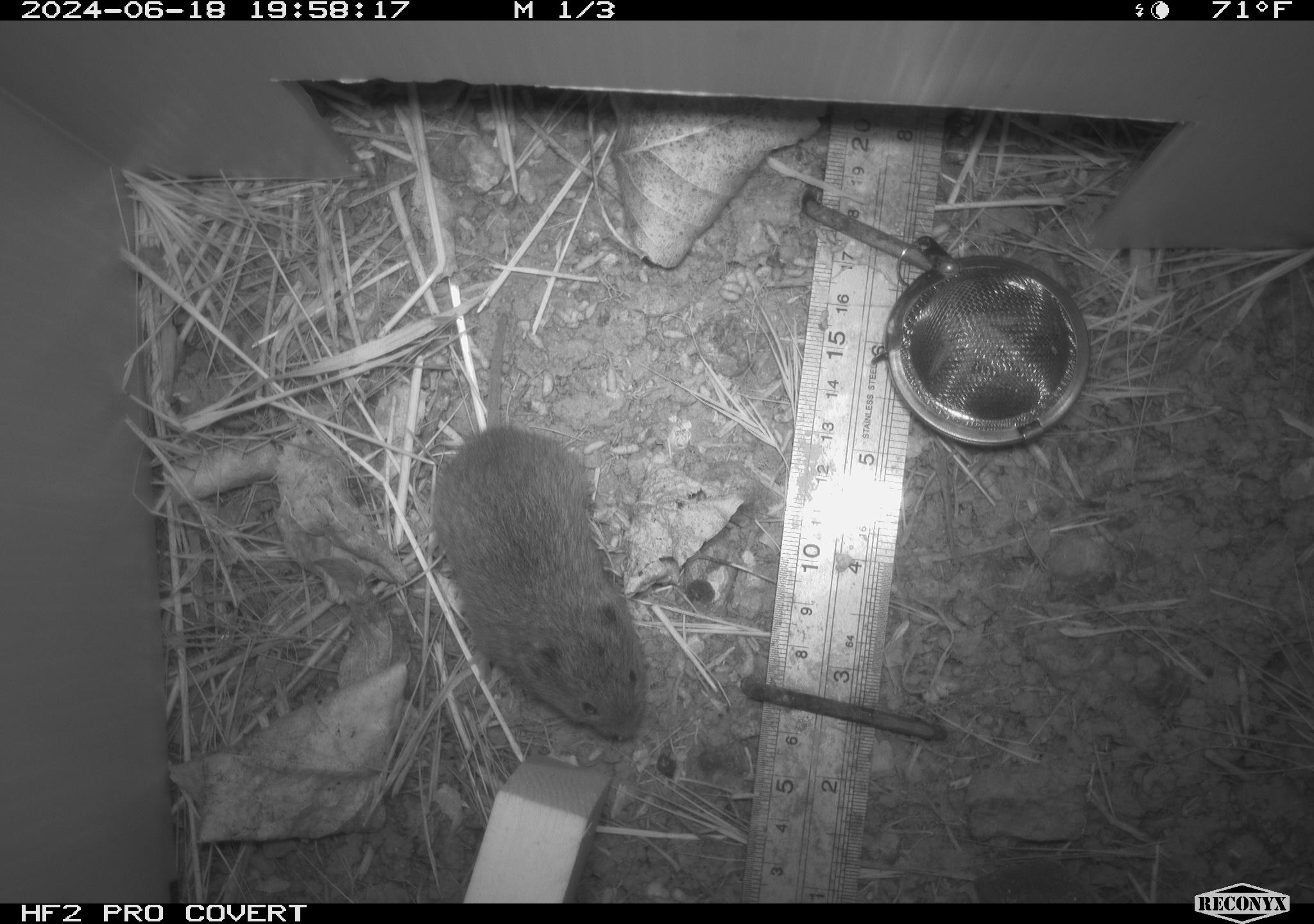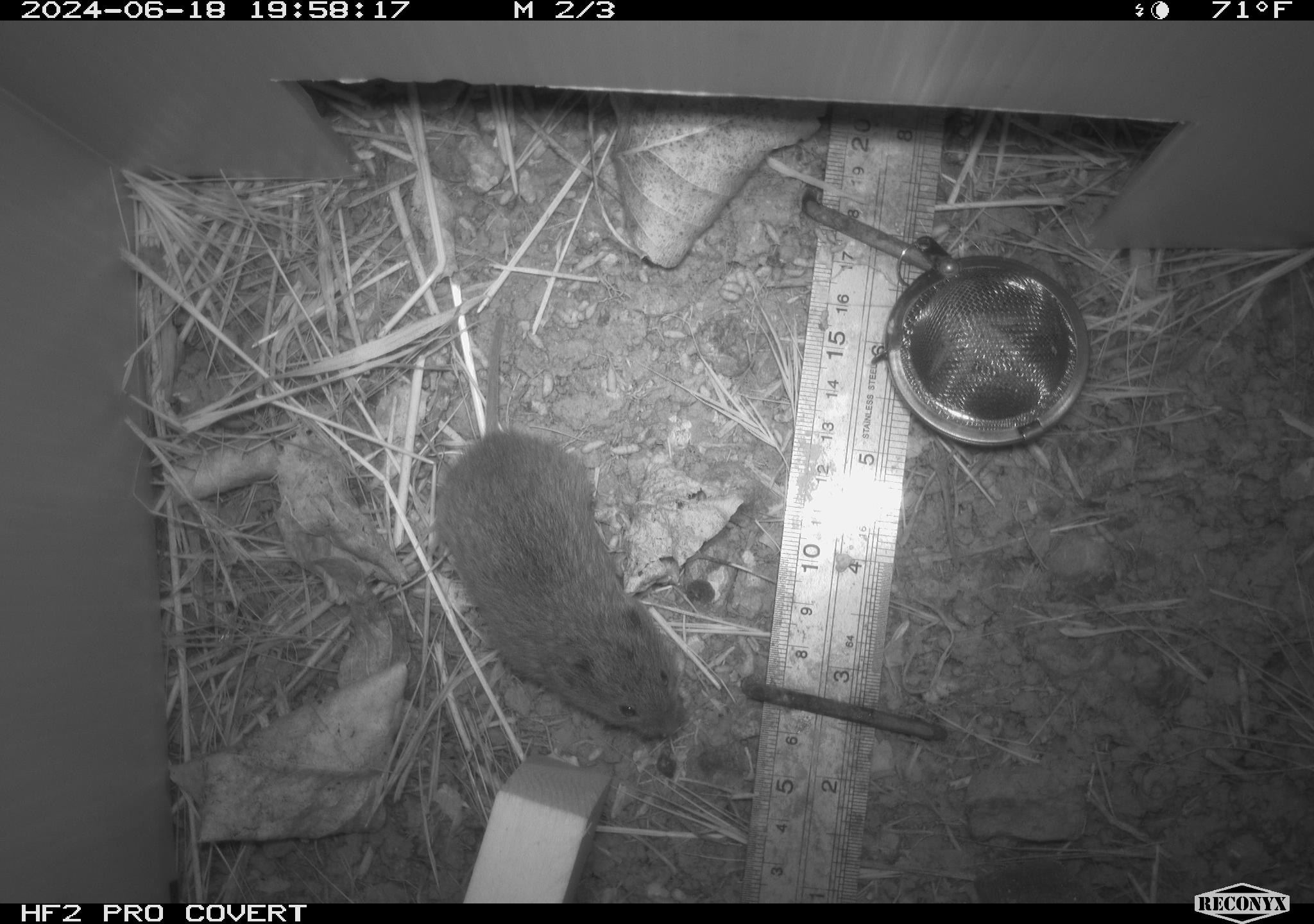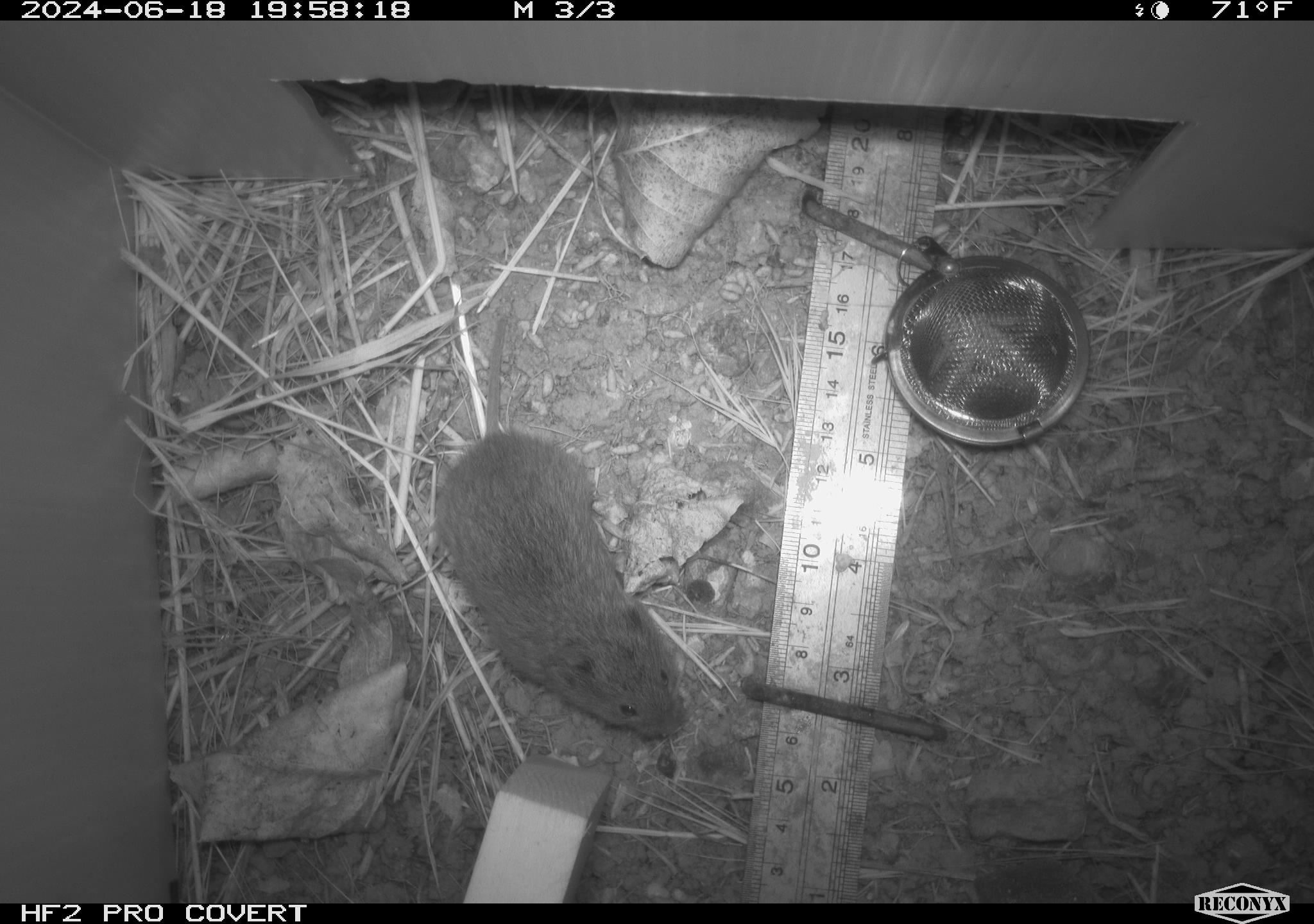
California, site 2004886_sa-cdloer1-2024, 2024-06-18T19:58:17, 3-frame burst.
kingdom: Animalia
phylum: Chordata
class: Mammalia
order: Rodentia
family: Cricetidae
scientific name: Arvicolinae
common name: voles, lemmings, and muskrats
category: arvicolinae subfamily